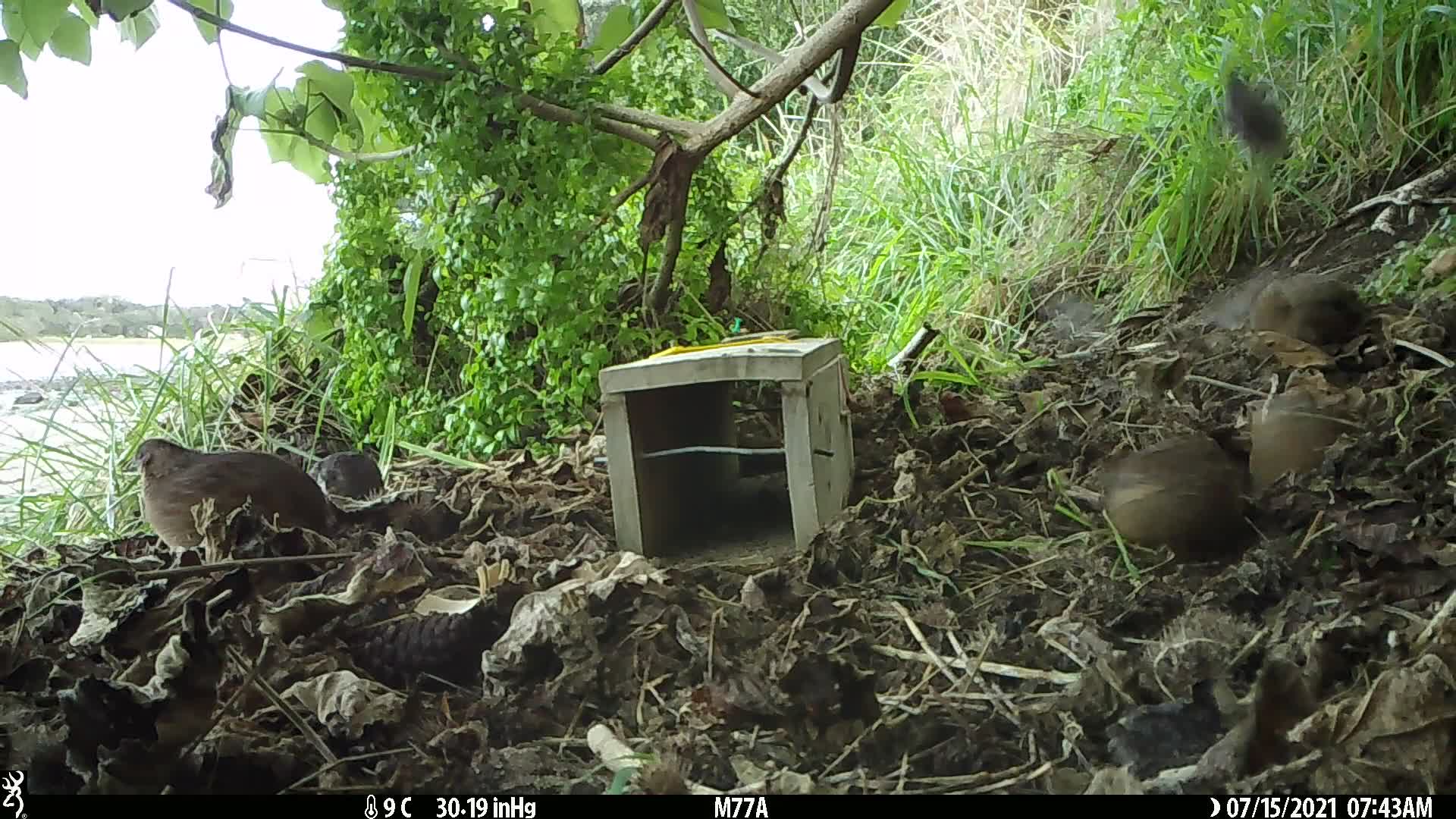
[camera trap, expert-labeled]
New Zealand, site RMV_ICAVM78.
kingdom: Animalia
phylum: Chordata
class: Aves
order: Galliformes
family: Phasianidae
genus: Synoicus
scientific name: Synoicus ypsilophorus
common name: brown quail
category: quail brown